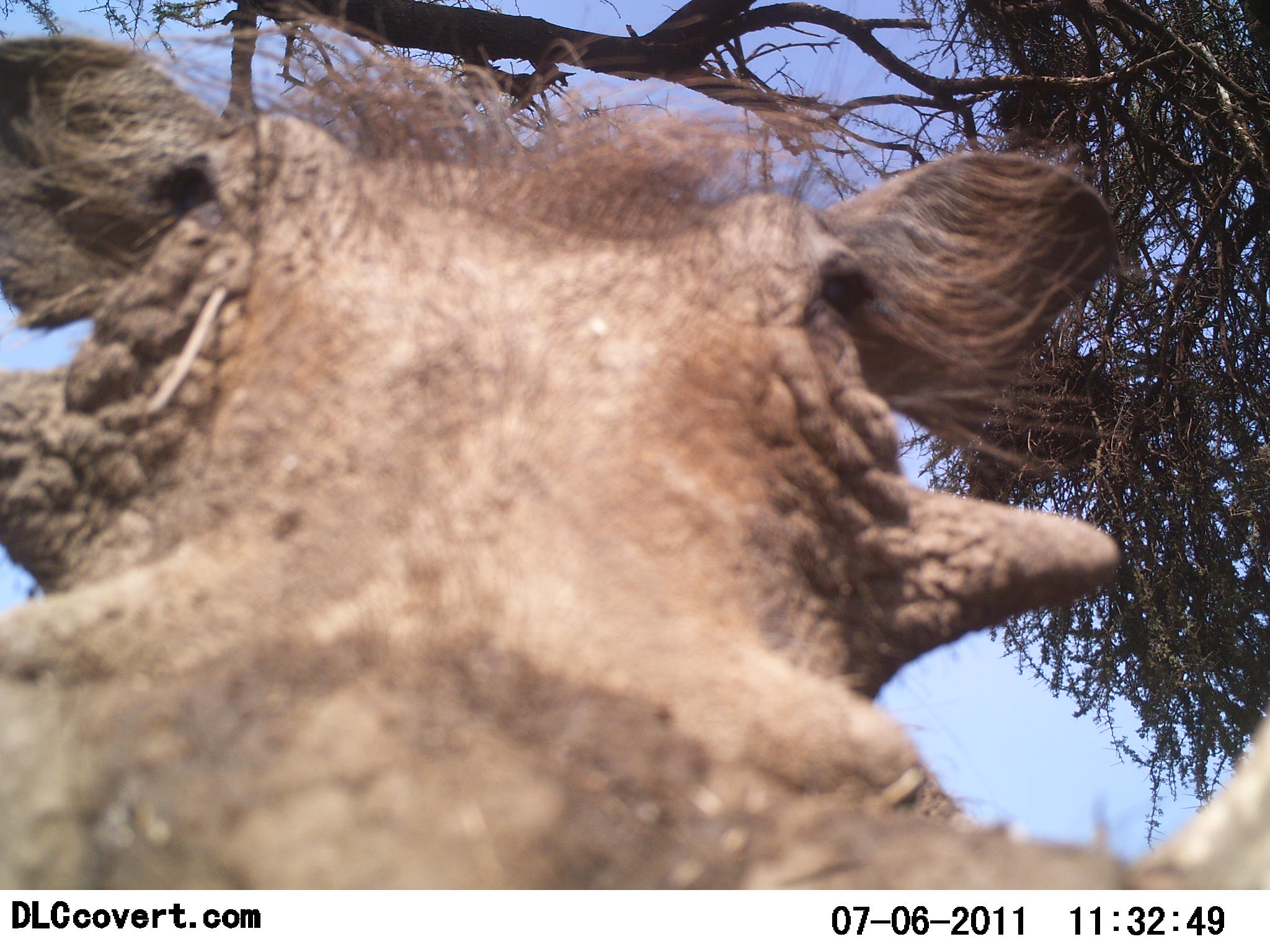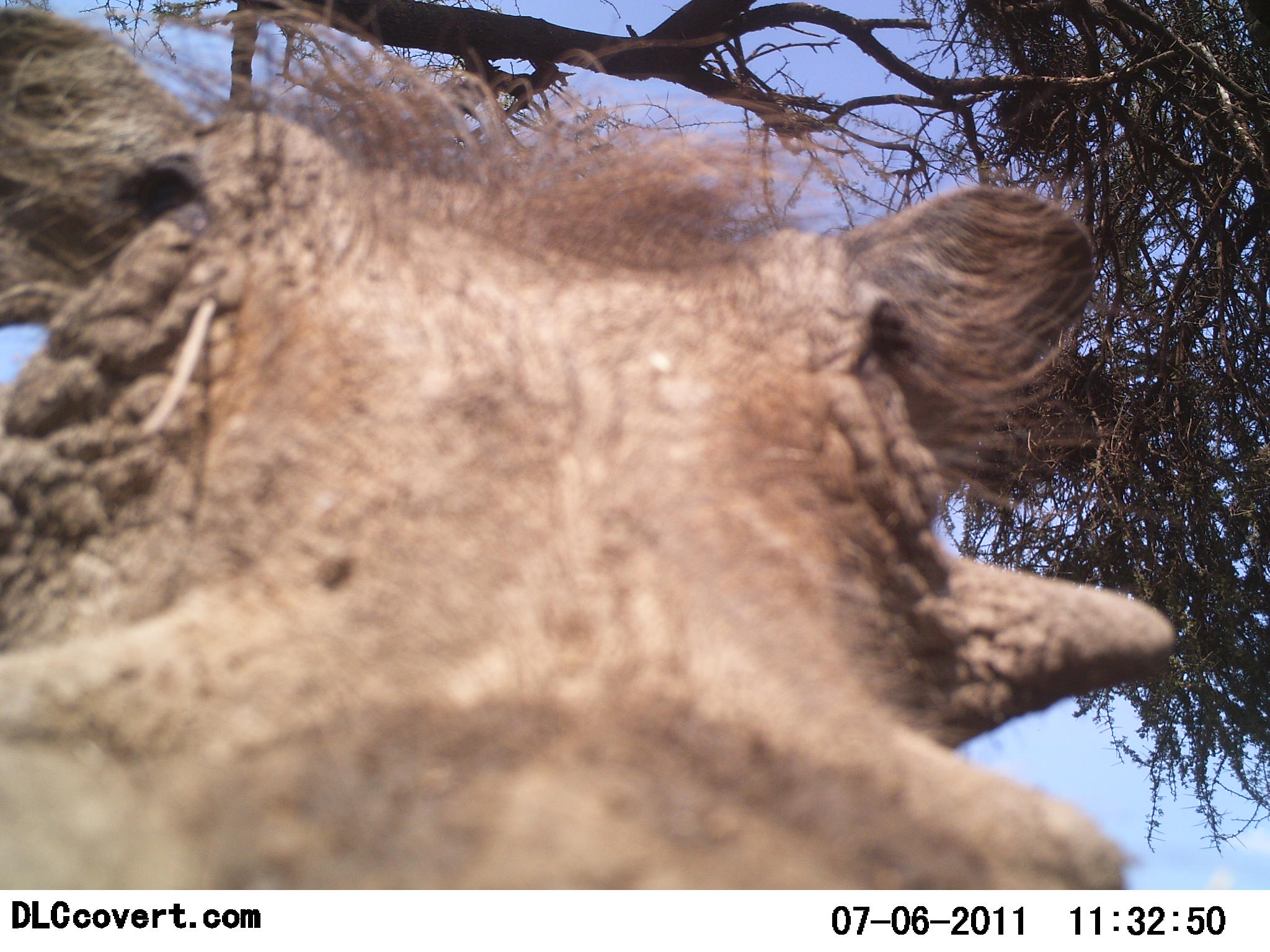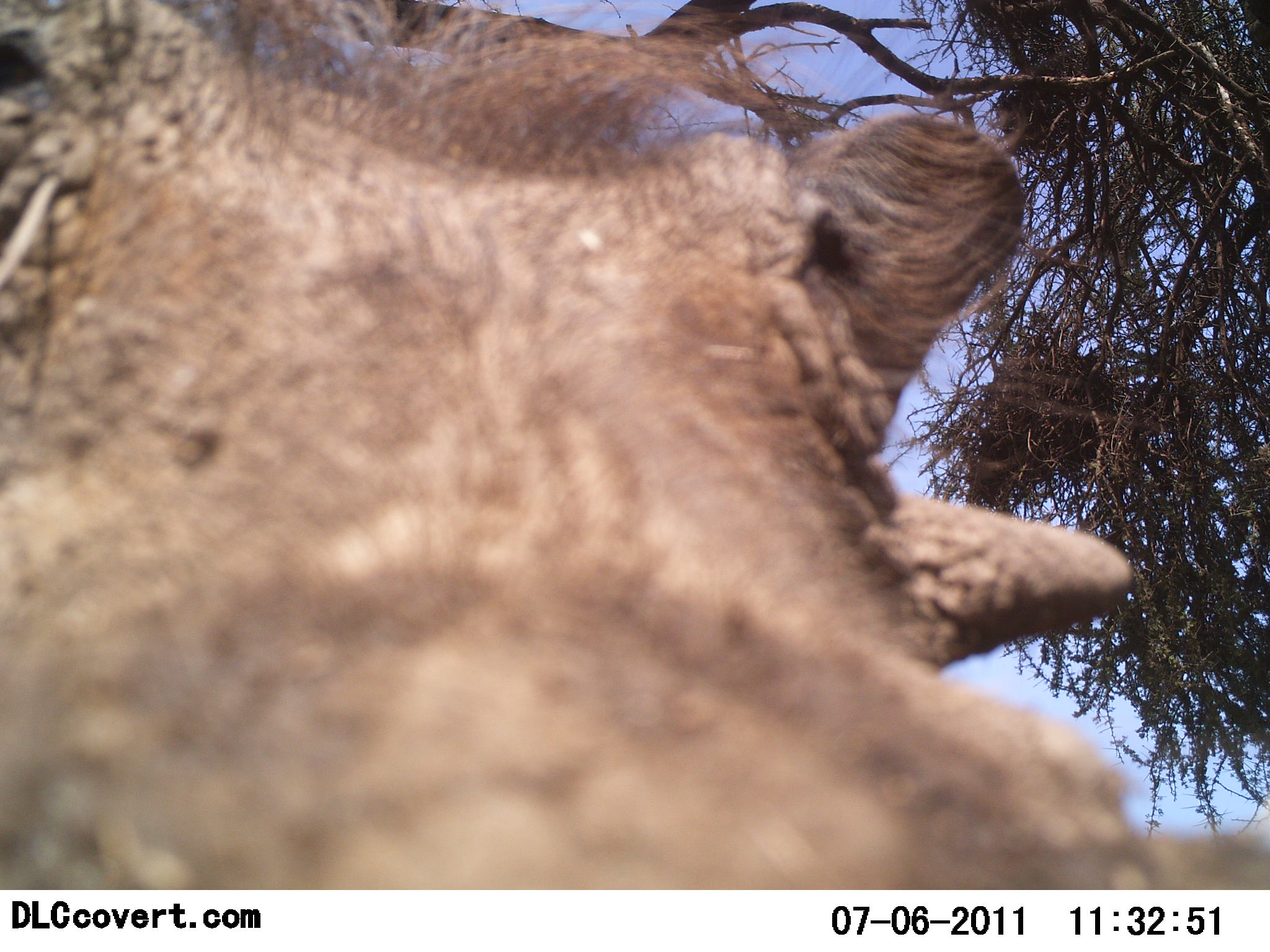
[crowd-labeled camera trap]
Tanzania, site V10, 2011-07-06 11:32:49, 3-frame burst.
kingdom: Animalia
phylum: Chordata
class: Mammalia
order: Artiodactyla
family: Suidae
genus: Phacochoerus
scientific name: Phacochoerus africanus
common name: warthog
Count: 1.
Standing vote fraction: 90%.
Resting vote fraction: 0%.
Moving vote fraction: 0%.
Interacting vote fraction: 20%.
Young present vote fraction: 0%.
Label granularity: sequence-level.